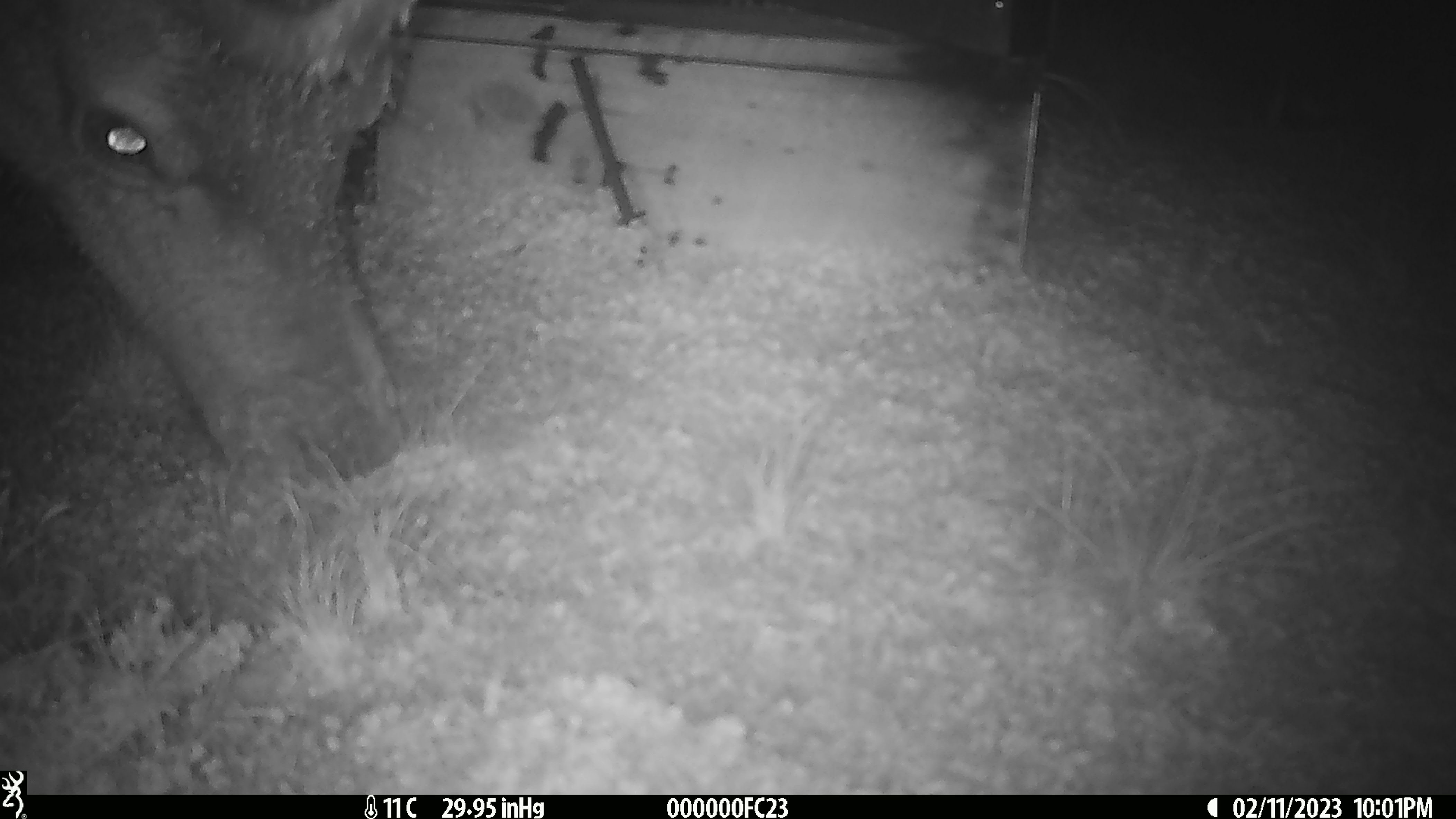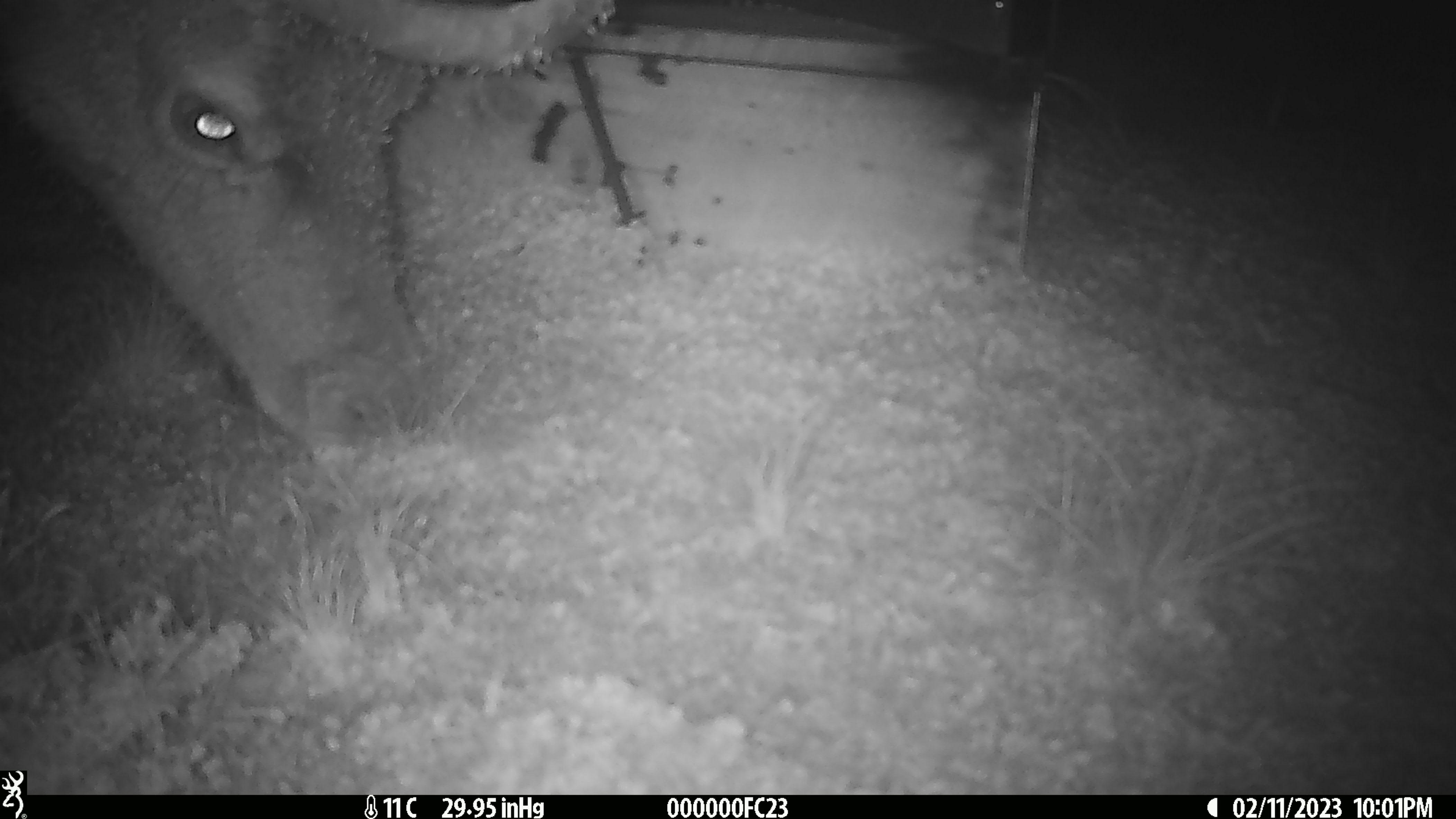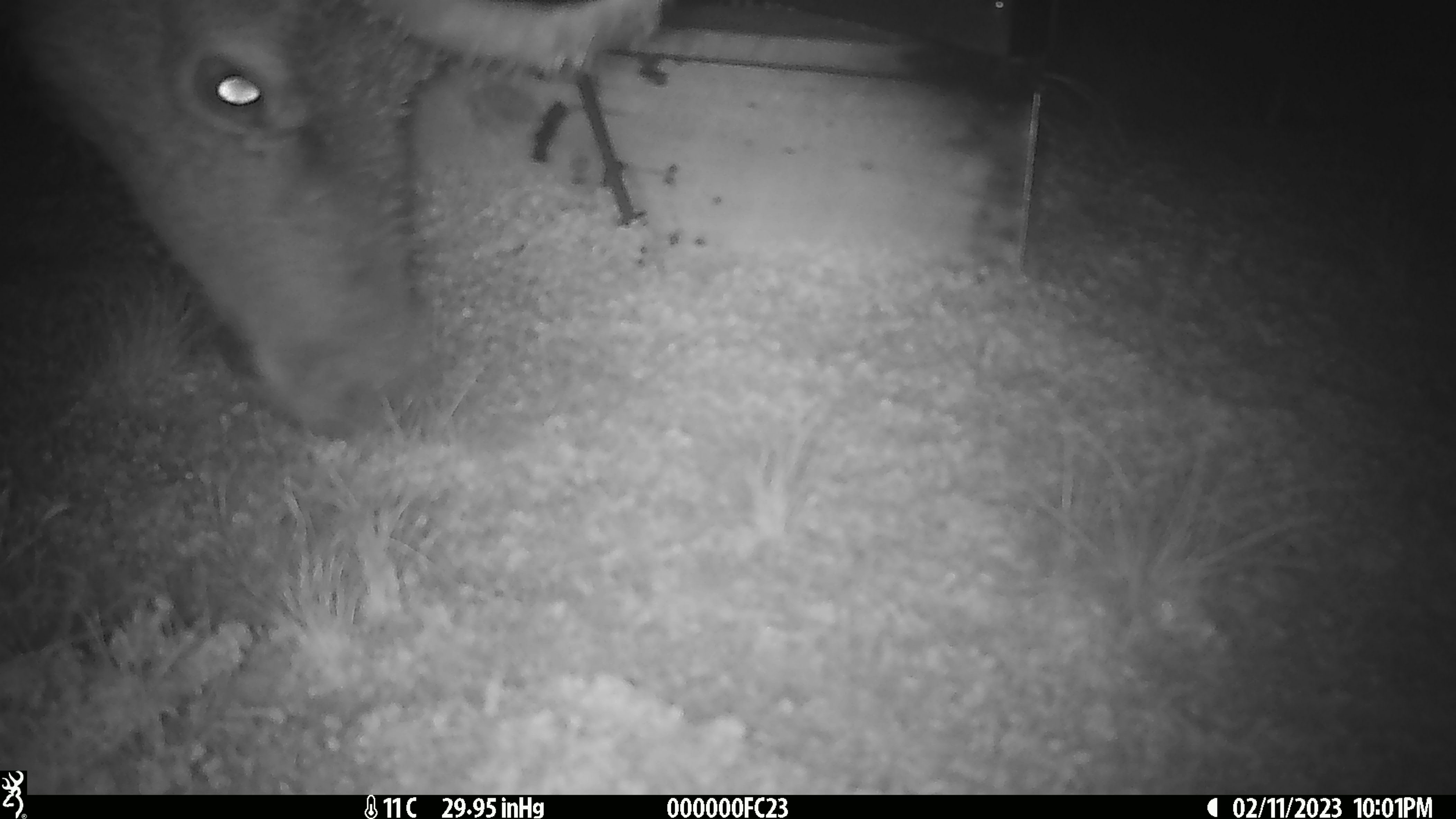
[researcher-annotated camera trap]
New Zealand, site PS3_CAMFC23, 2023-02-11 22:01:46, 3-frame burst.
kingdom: Animalia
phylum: Chordata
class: Mammalia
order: Artiodactyla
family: Cervidae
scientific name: Cervidae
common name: deer